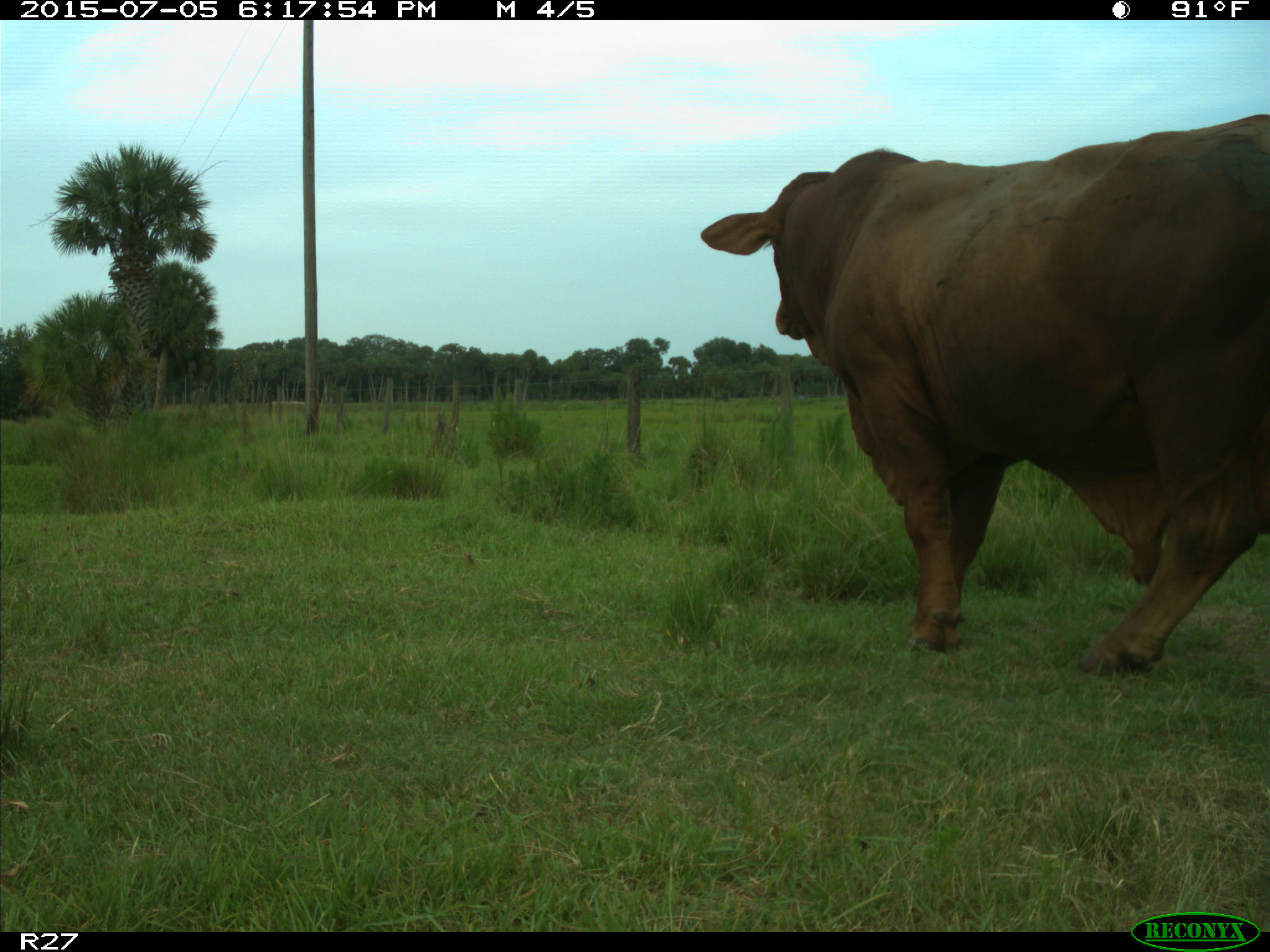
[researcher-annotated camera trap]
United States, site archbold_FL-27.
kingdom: Animalia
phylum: Chordata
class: Mammalia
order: Artiodactyla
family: Bovidae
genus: Bos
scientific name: Bos taurus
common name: domestic cow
Bos taurus (domestic cow).